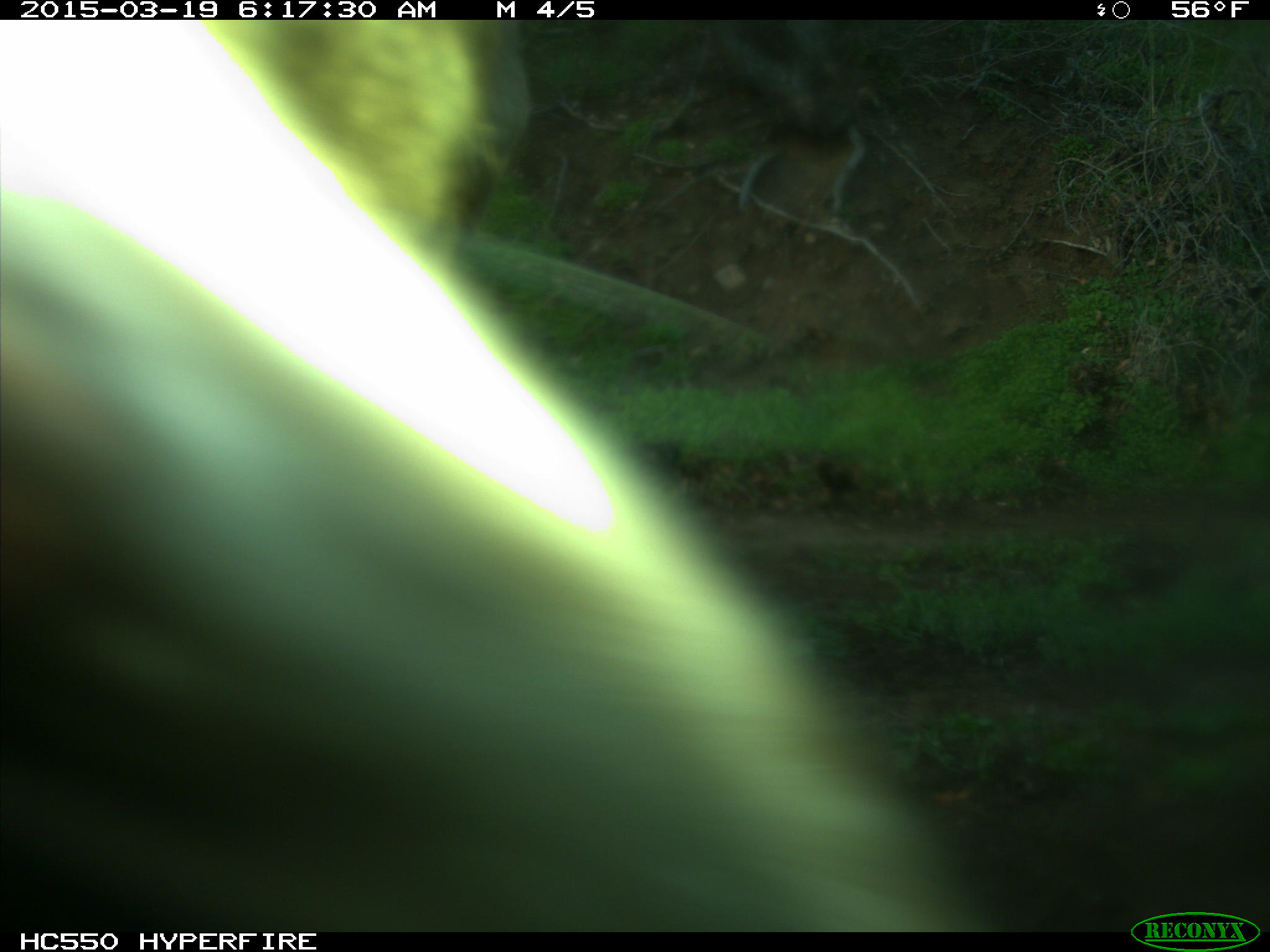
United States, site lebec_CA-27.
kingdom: Animalia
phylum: Chordata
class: Mammalia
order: Artiodactyla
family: Cervidae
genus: Cervus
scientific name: Cervus canadensis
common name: elk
Cervus canadensis (elk).